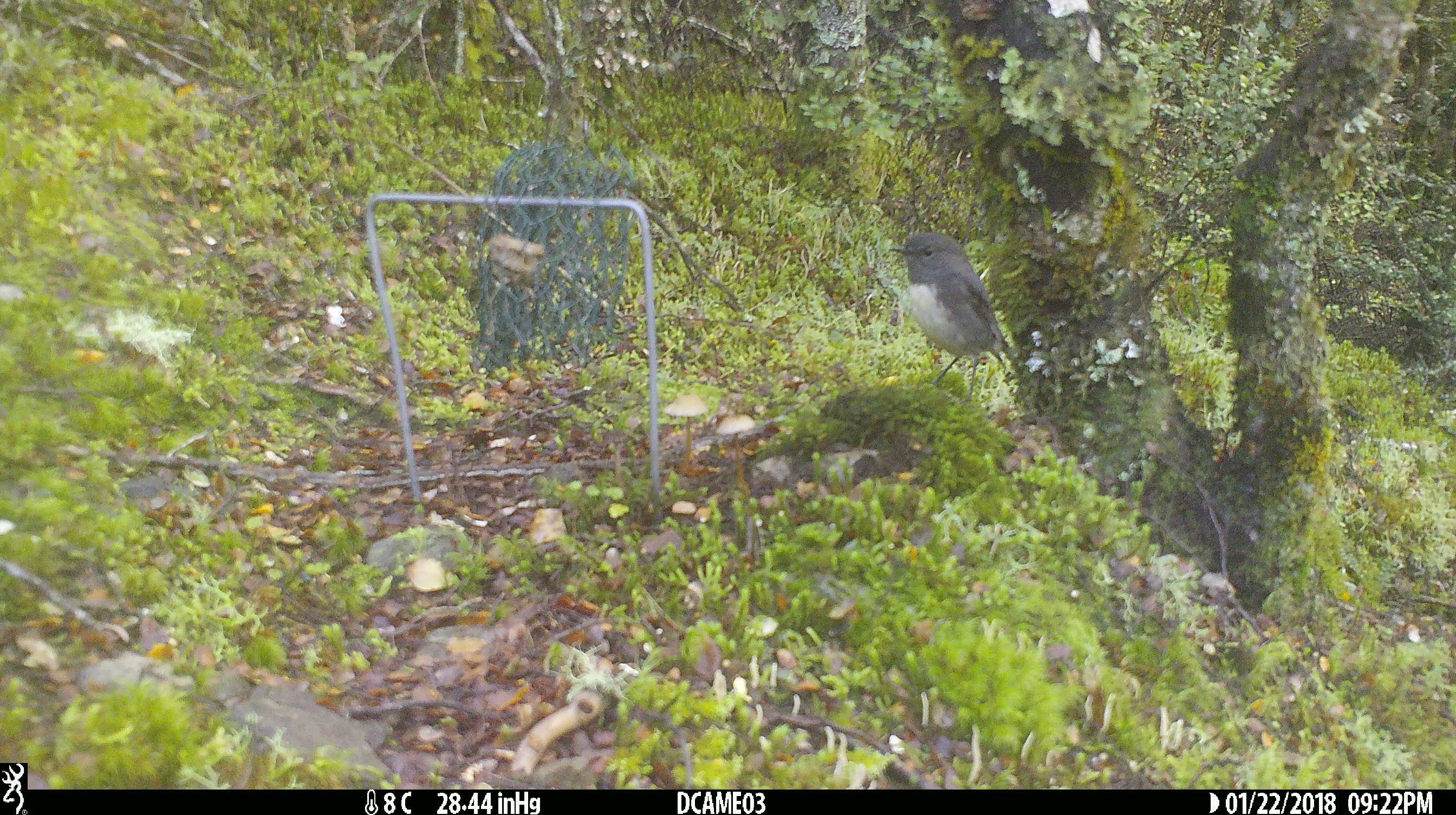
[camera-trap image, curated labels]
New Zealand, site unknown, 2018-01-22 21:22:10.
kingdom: Animalia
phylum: Chordata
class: Aves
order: Passeriformes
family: Petroicidae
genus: Petroica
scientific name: Petroica australis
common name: new zealand robin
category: robin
Robin (new zealand robin) (Petroica australis).